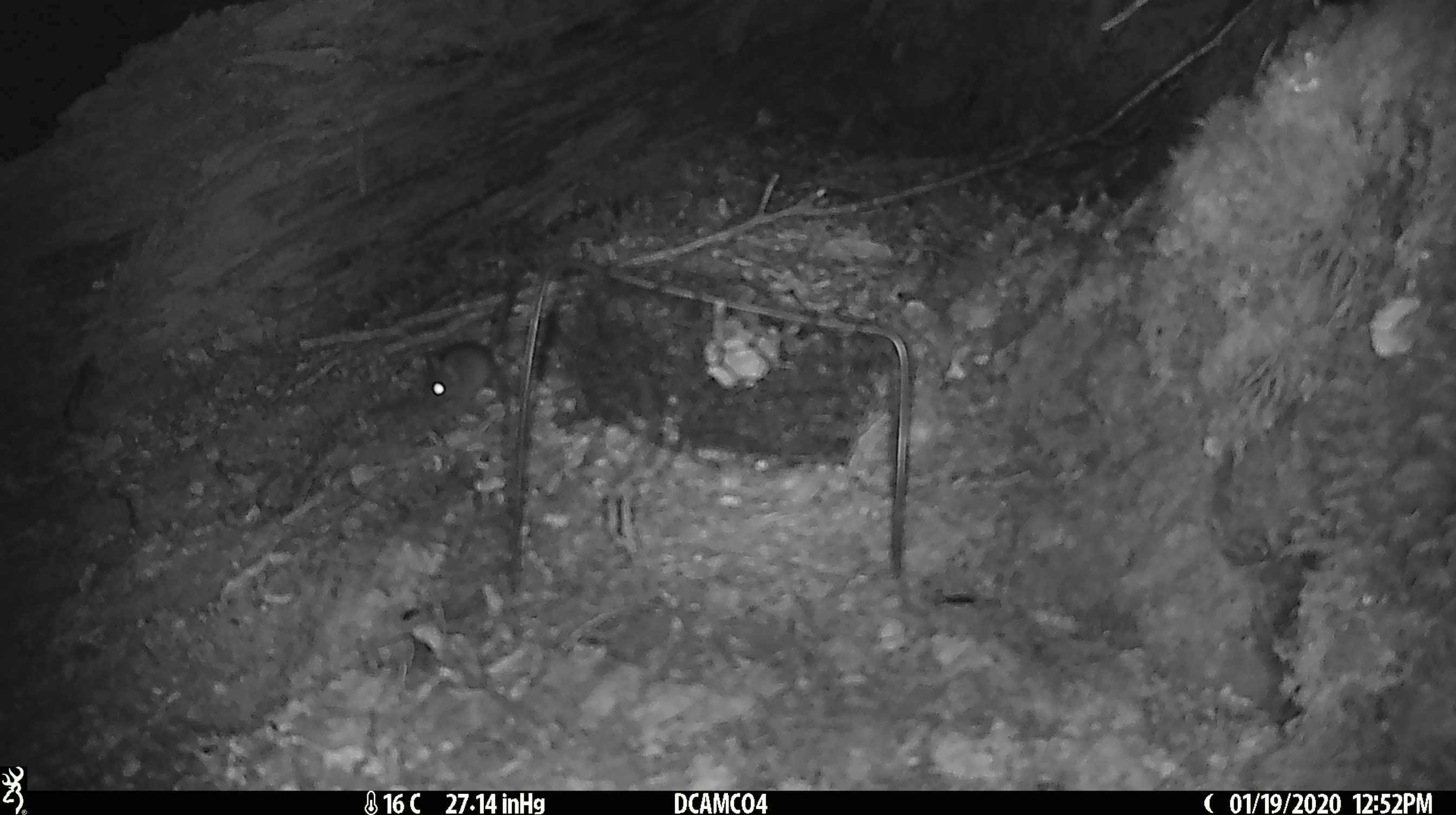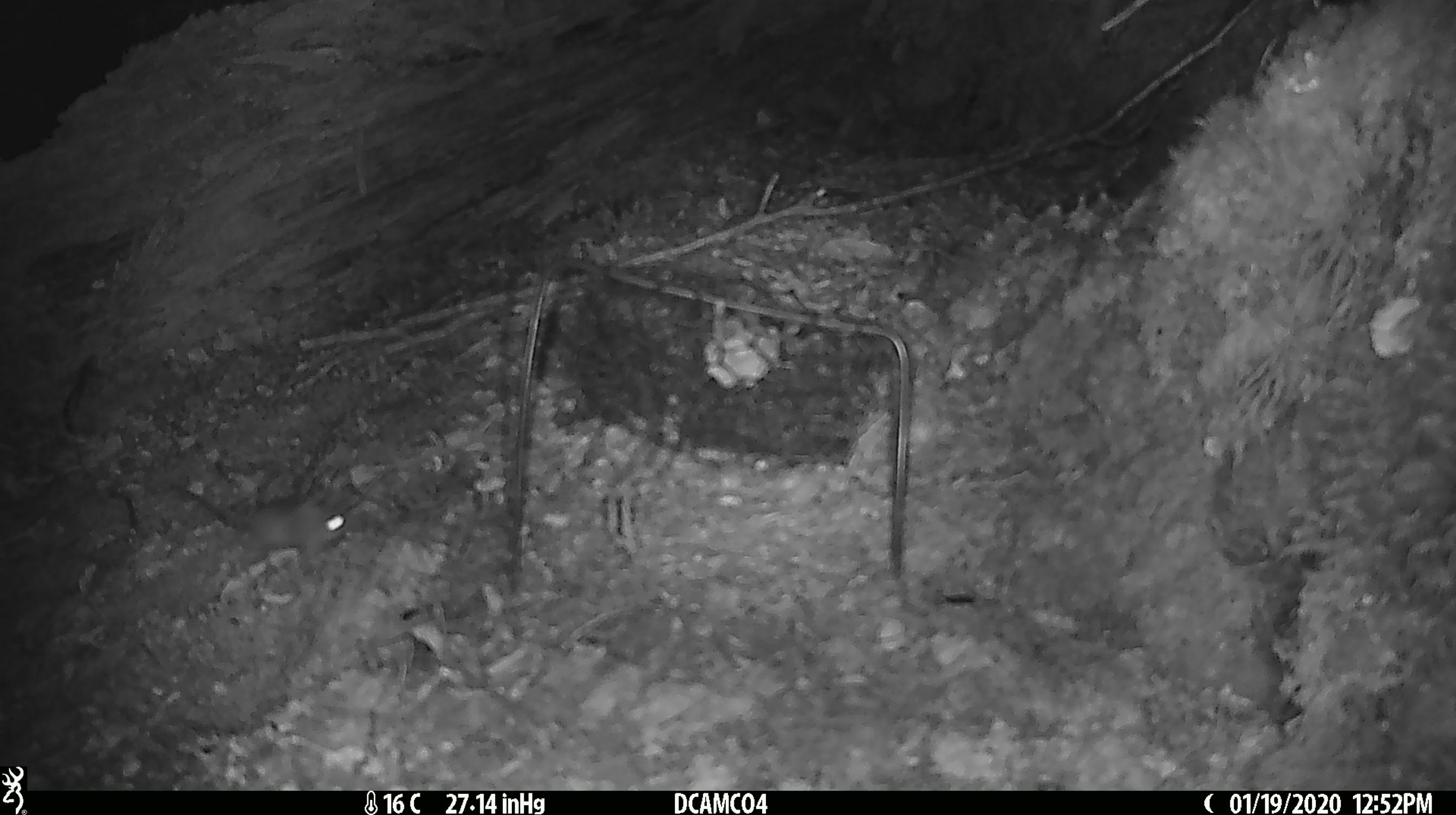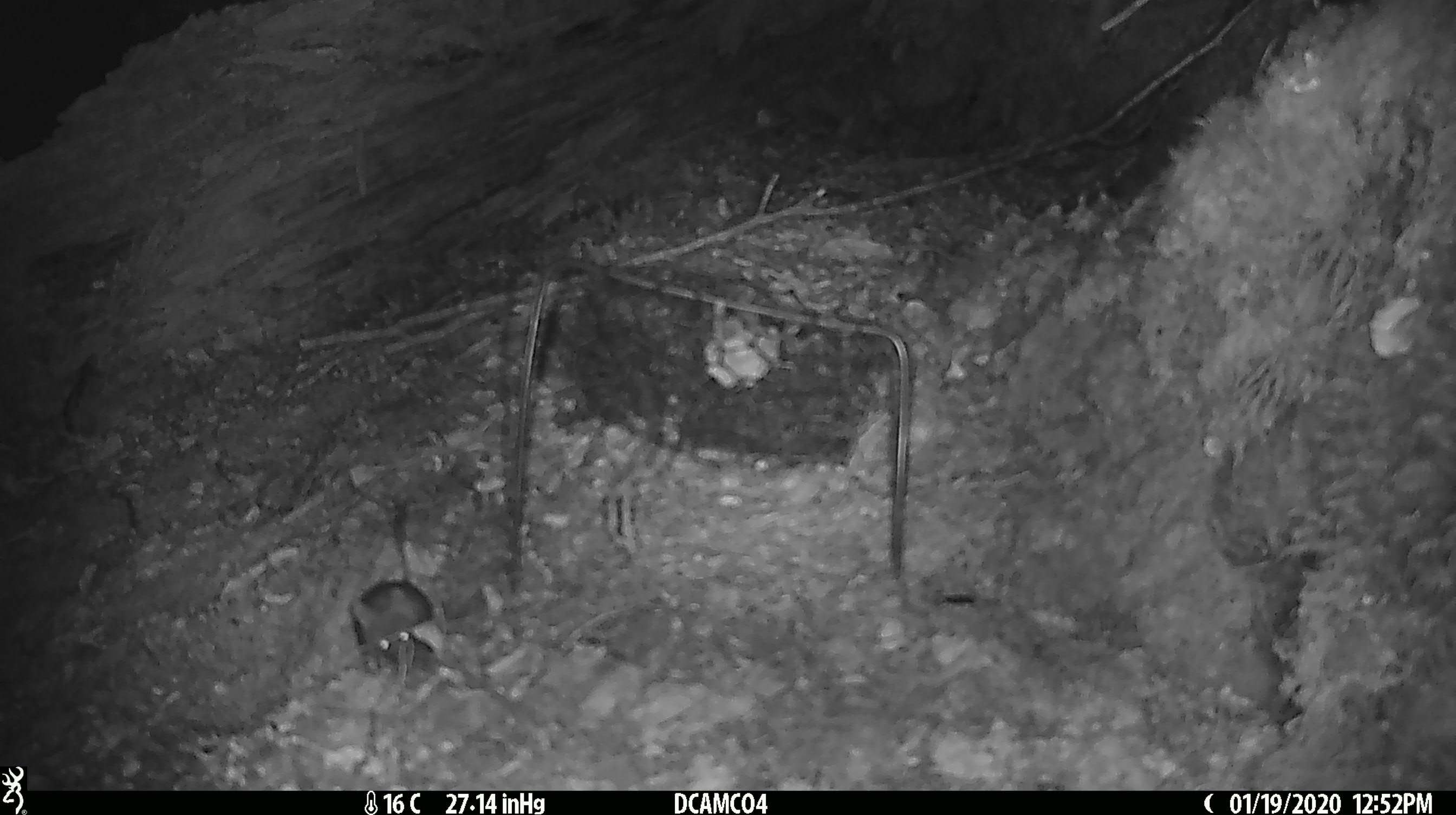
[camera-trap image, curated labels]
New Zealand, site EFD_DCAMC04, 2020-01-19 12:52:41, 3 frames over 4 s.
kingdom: Animalia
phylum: Chordata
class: Mammalia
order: Rodentia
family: Muridae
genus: Mus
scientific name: Mus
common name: mouse